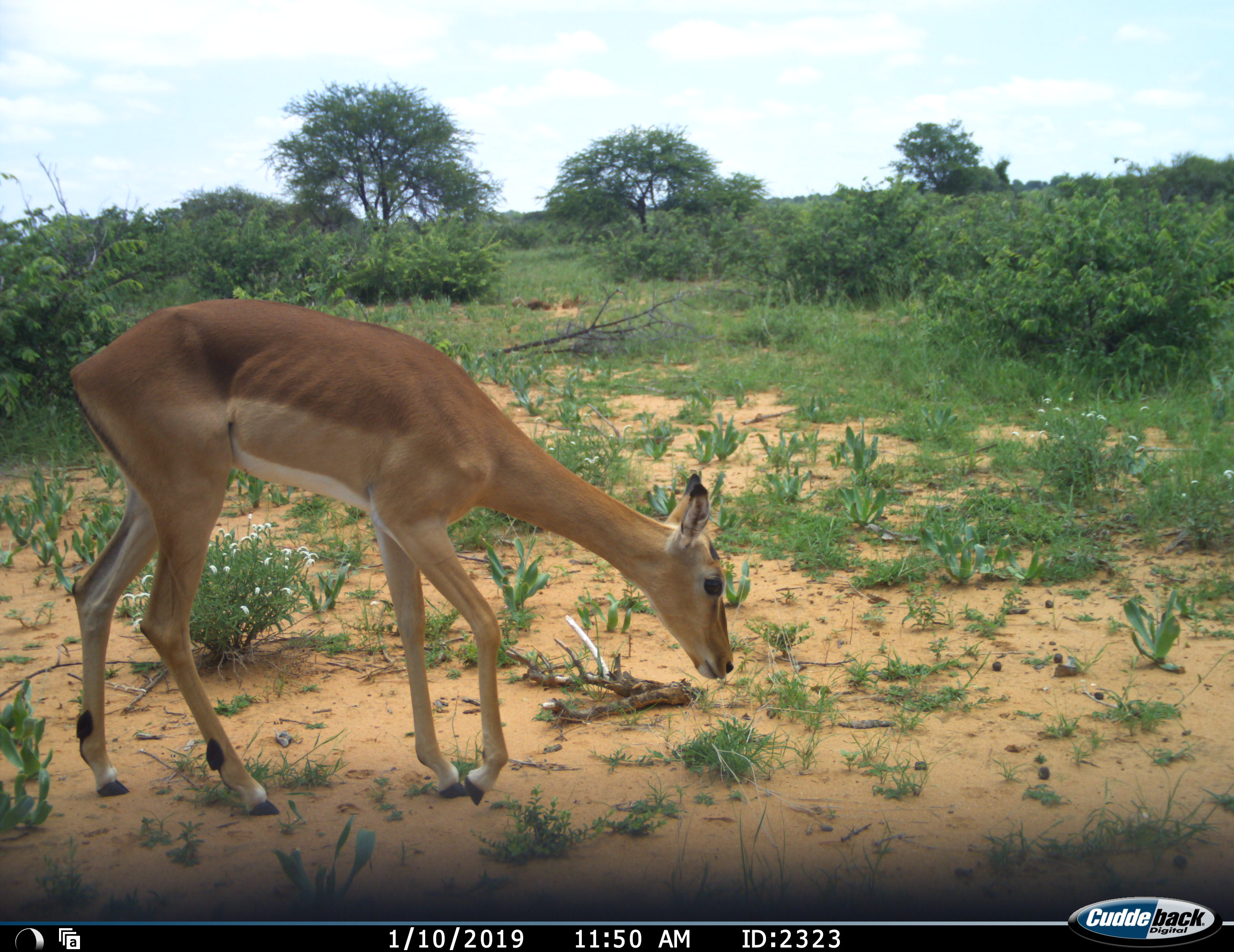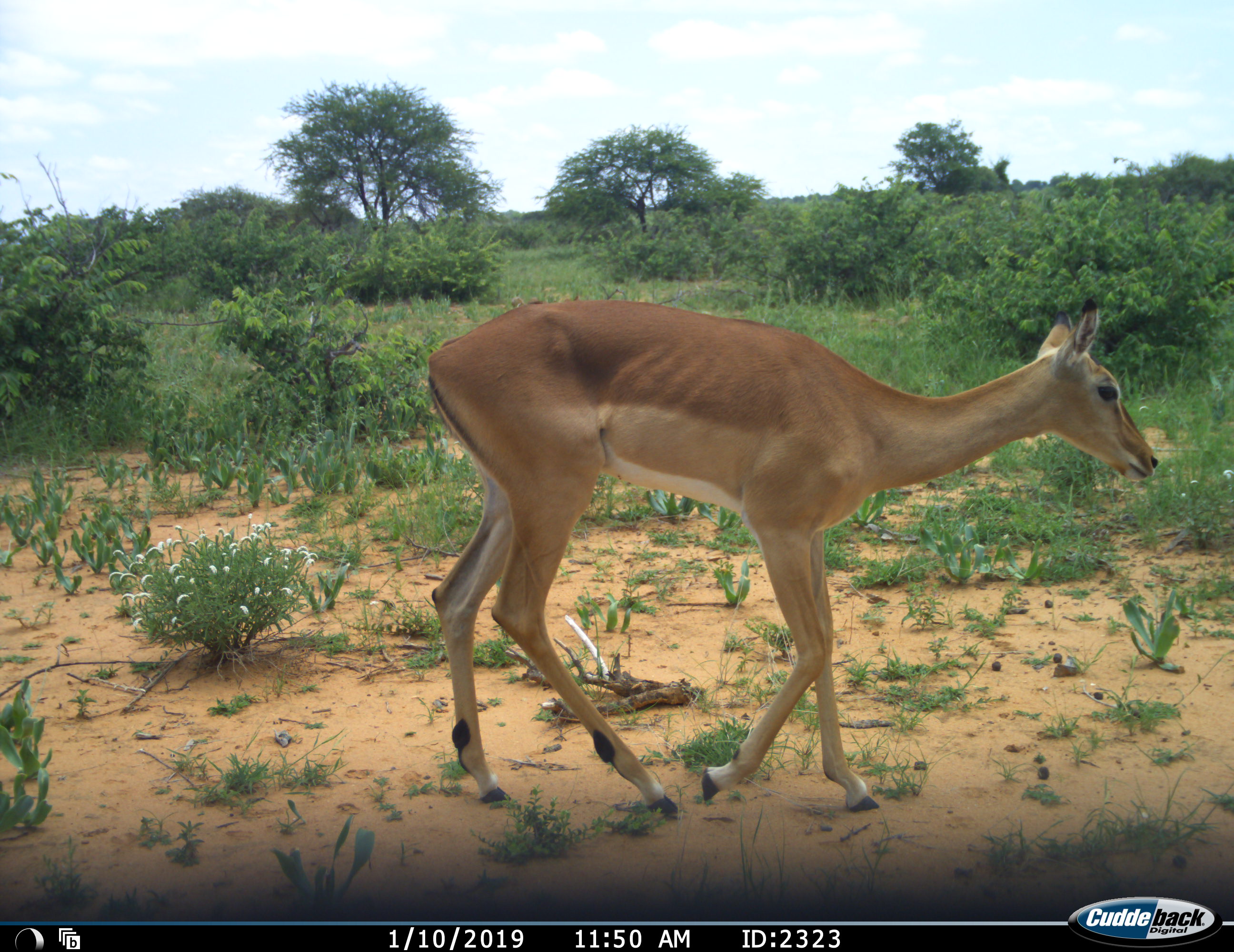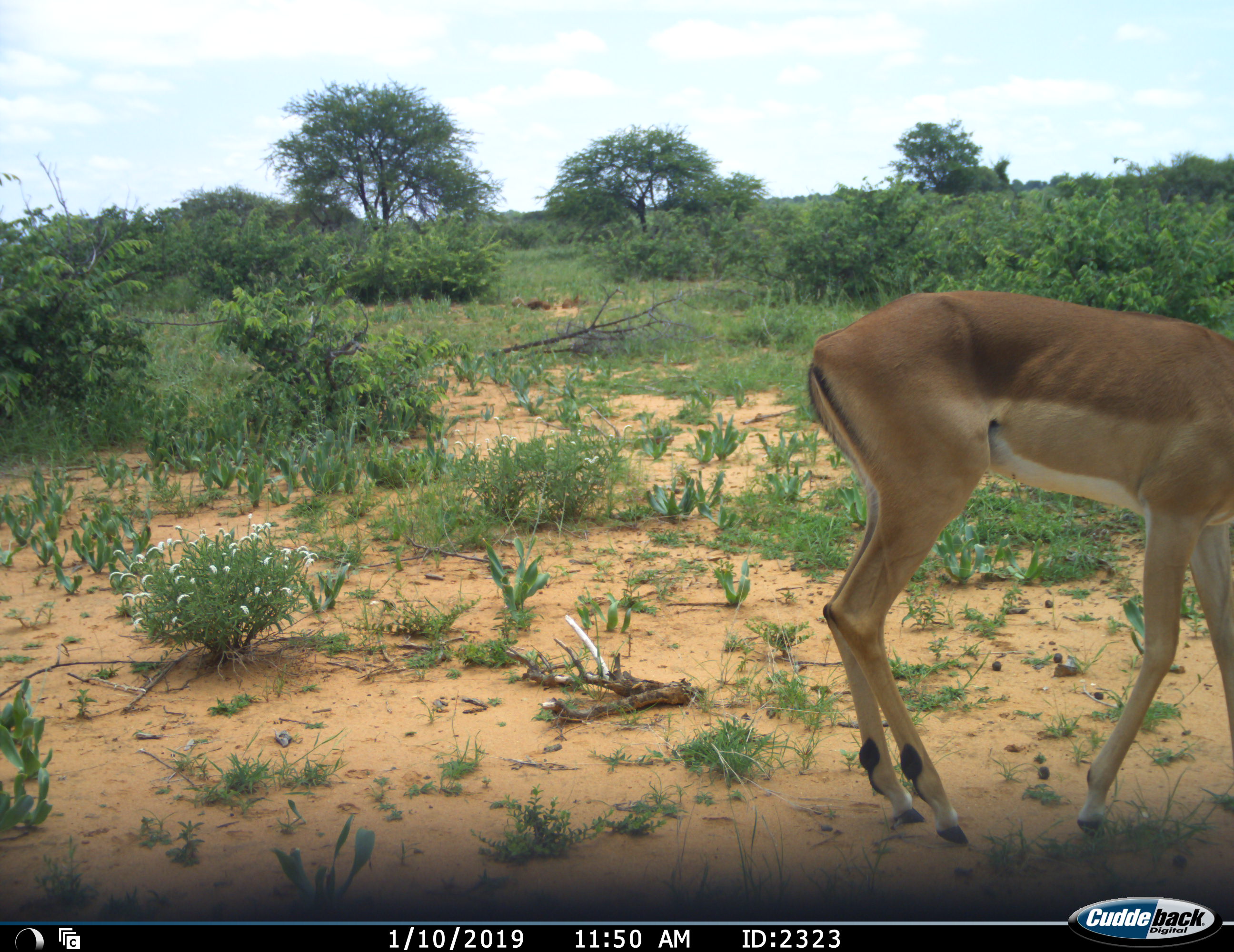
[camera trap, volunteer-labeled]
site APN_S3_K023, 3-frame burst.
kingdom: Animalia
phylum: Chordata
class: Mammalia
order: Artiodactyla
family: Bovidae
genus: Aepyceros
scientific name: Aepyceros melampus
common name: impala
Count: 1.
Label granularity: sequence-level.